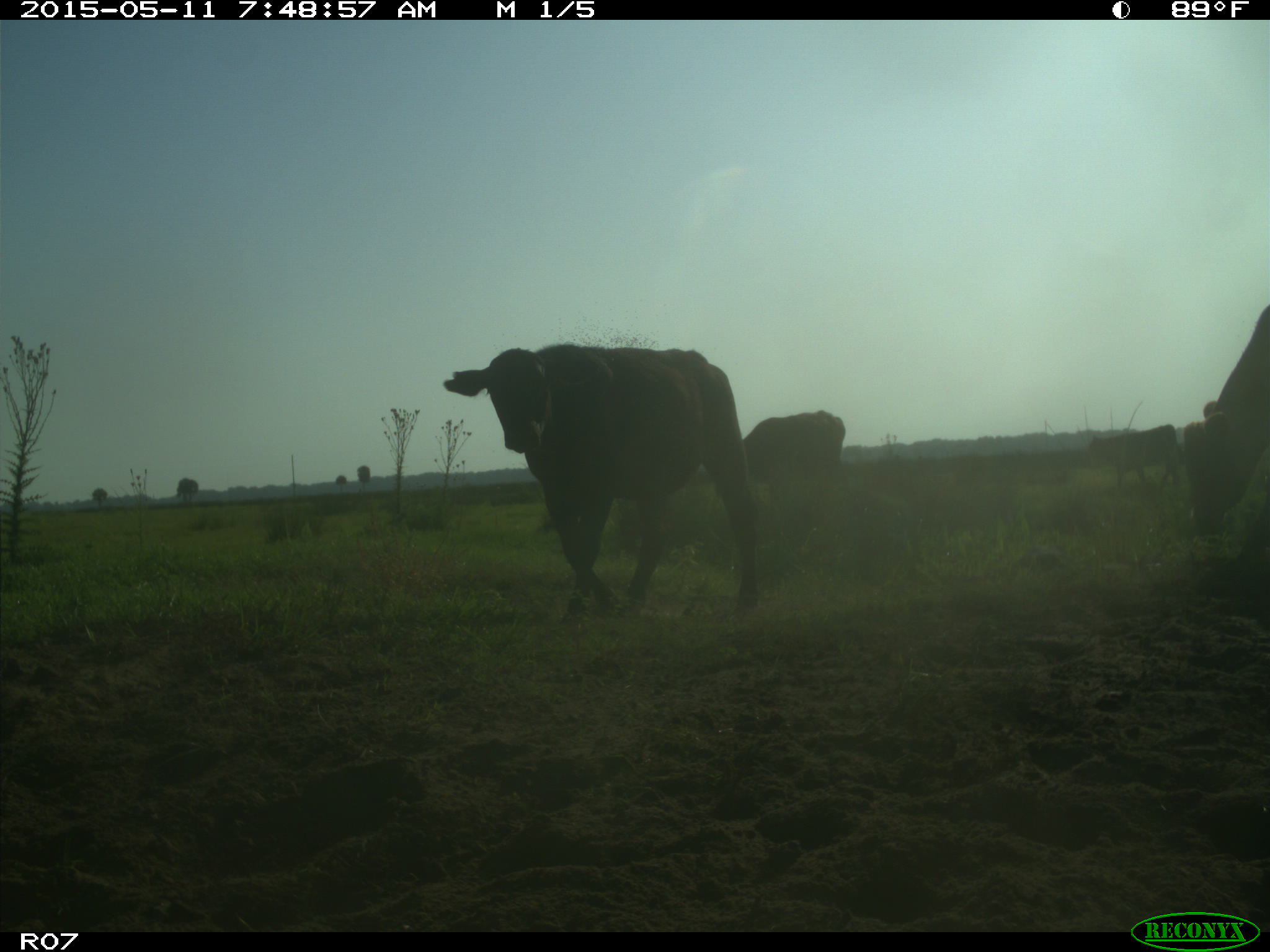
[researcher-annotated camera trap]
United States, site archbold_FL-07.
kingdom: Animalia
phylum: Chordata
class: Mammalia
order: Artiodactyla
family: Bovidae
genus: Bos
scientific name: Bos taurus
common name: domestic cow